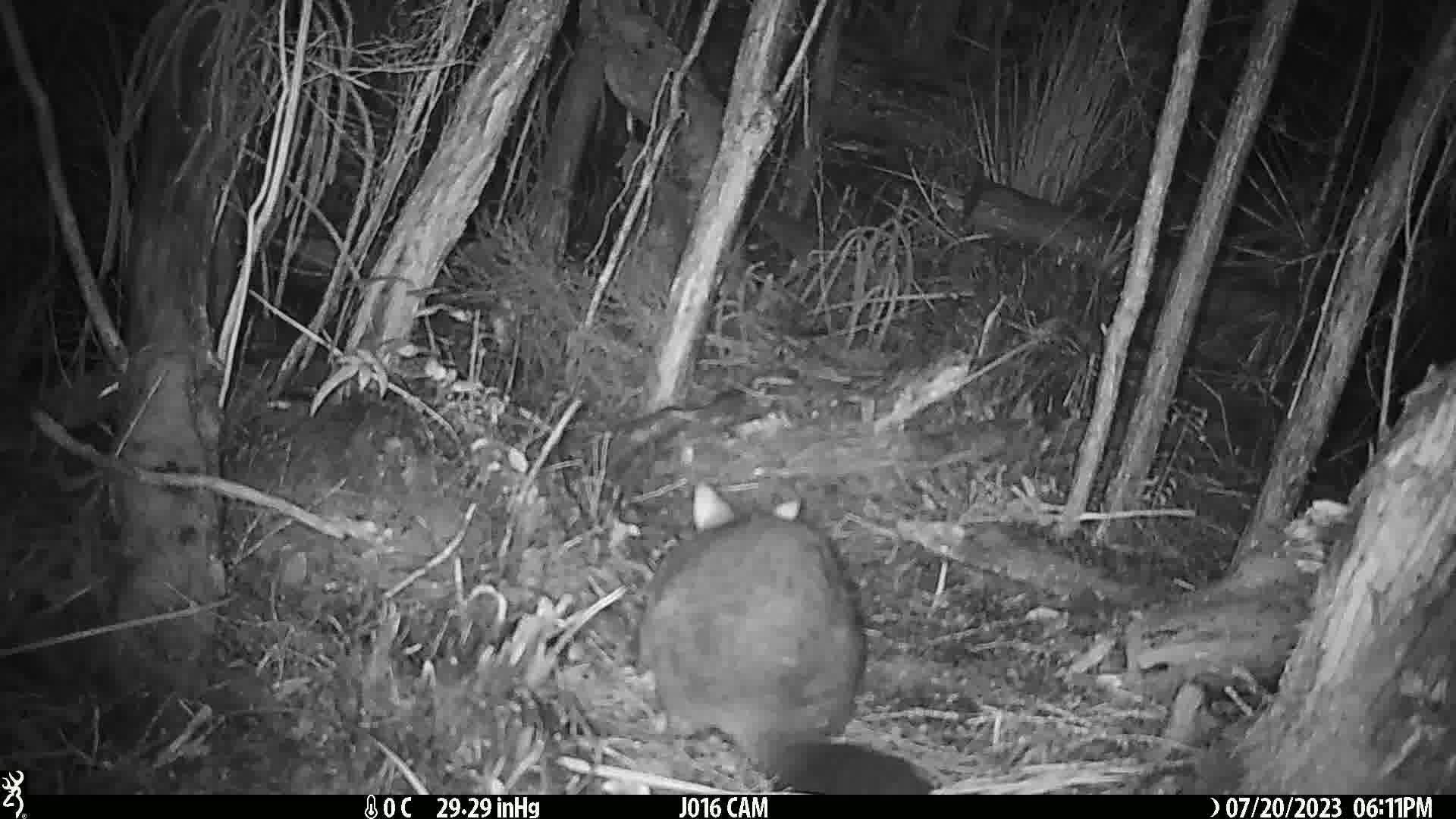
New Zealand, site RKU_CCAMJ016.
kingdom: Animalia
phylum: Chordata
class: Mammalia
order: Diprotodontia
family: Phalangeridae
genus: Trichosurus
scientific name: Trichosurus vulpecula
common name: common brushtail possum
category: possum